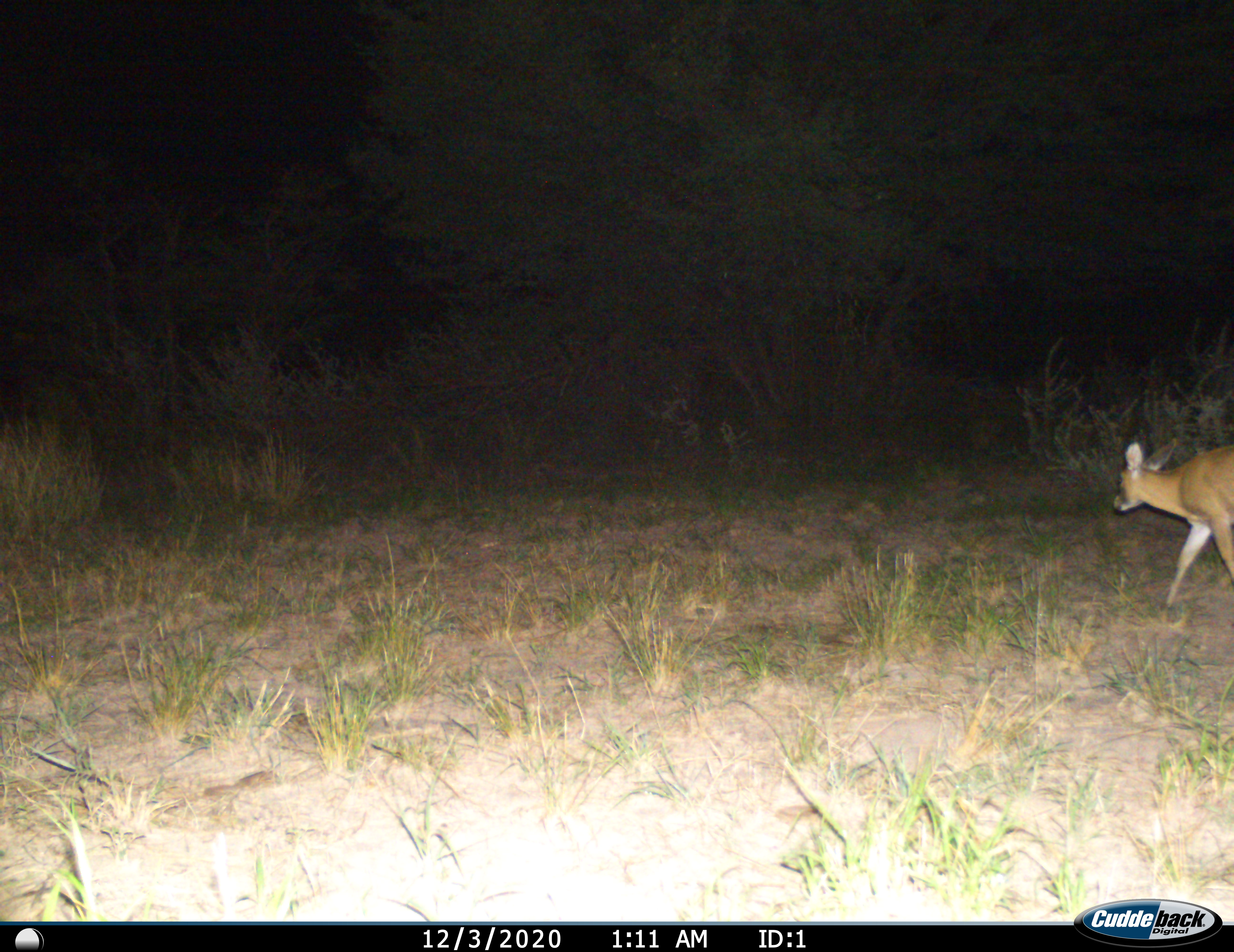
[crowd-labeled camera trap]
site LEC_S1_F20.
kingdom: Animalia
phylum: Chordata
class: Mammalia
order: Artiodactyla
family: Bovidae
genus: Sylvicapra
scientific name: Sylvicapra grimmia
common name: common duiker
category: duikercommongrey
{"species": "duikercommongrey (common duiker) (Sylvicapra grimmia)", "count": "1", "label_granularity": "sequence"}